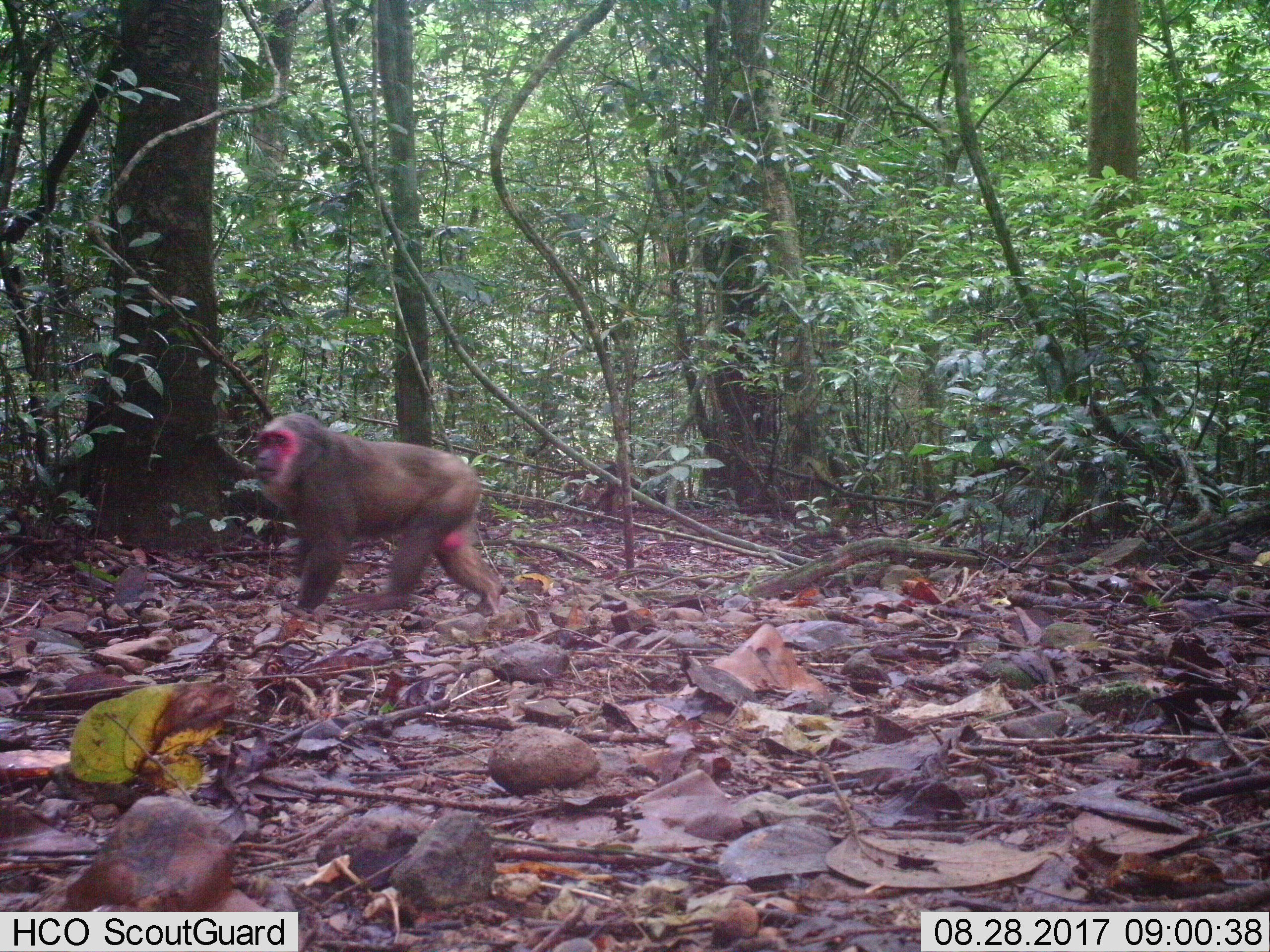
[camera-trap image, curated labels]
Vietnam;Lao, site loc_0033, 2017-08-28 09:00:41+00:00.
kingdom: Animalia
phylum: Chordata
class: Mammalia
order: Primates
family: Cercopithecidae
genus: Macaca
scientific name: Macaca arctoides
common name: stump-tailed macaque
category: stump tailed macaque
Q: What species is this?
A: Stump tailed macaque (stump-tailed macaque) (Macaca arctoides).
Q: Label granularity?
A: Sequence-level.